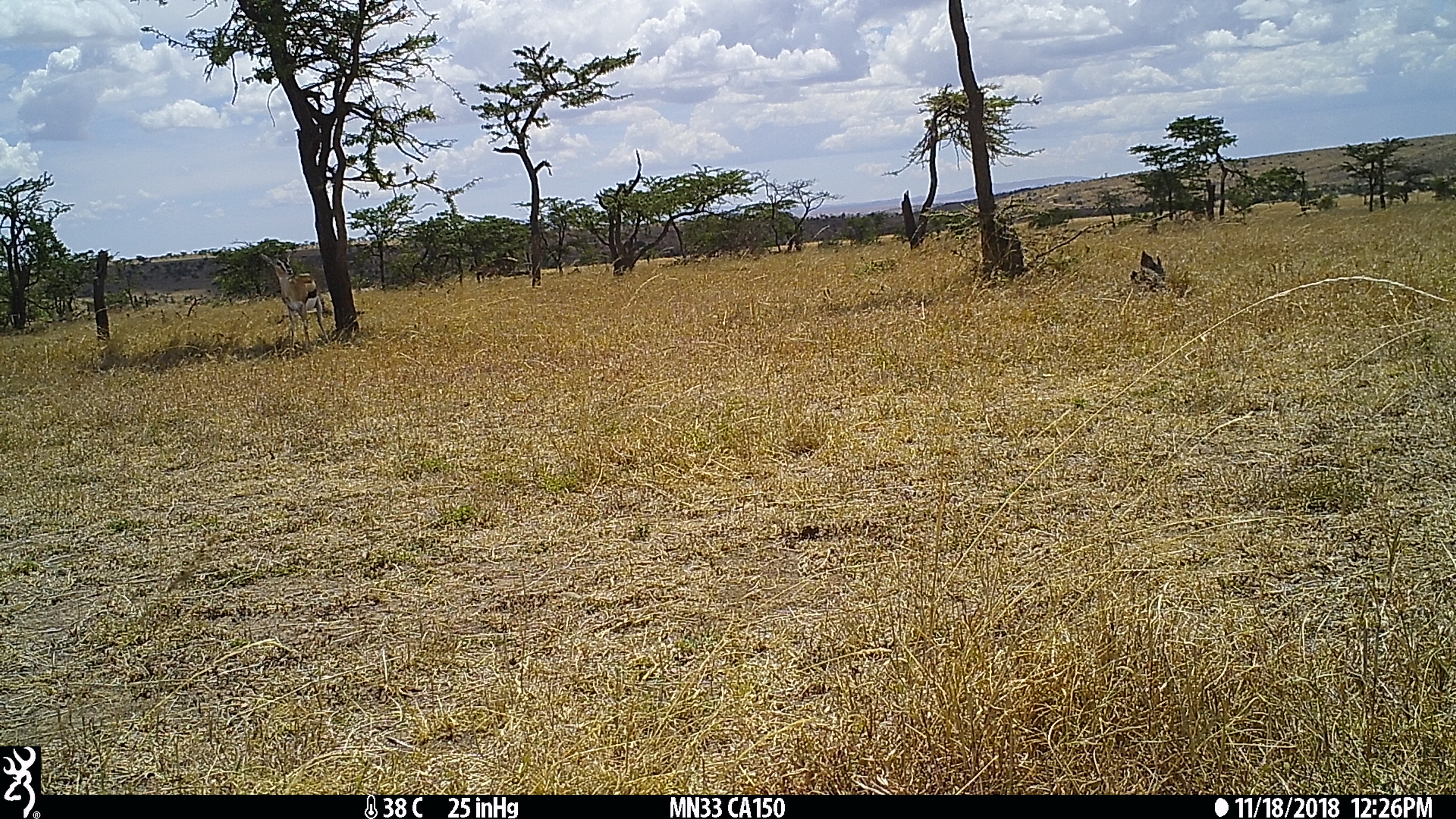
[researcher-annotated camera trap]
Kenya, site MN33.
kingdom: Animalia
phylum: Chordata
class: Mammalia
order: Artiodactyla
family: Bovidae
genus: Eudorcas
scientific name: Eudorcas thomsonii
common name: thomon's gazelle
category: gazelle thomsons